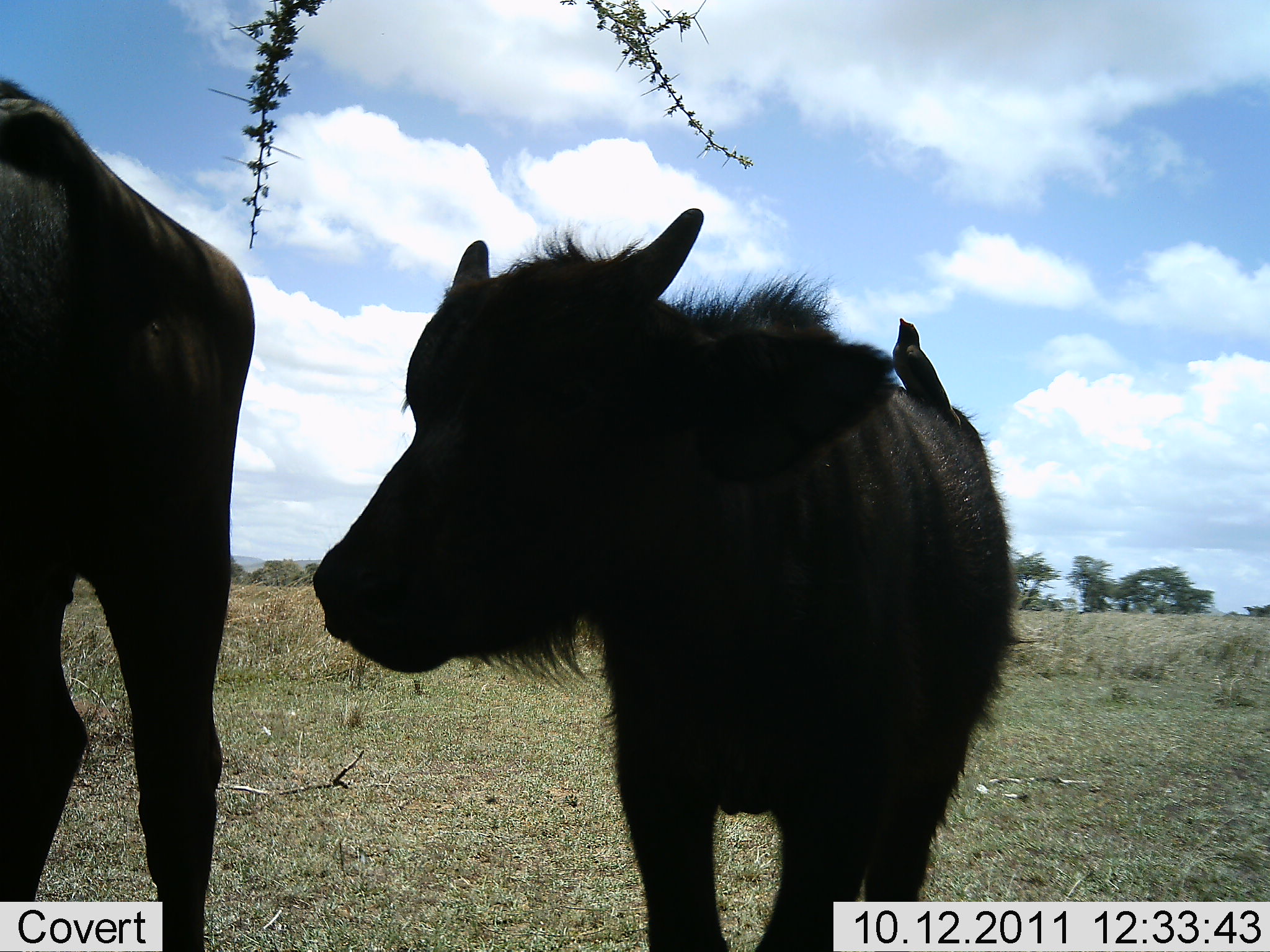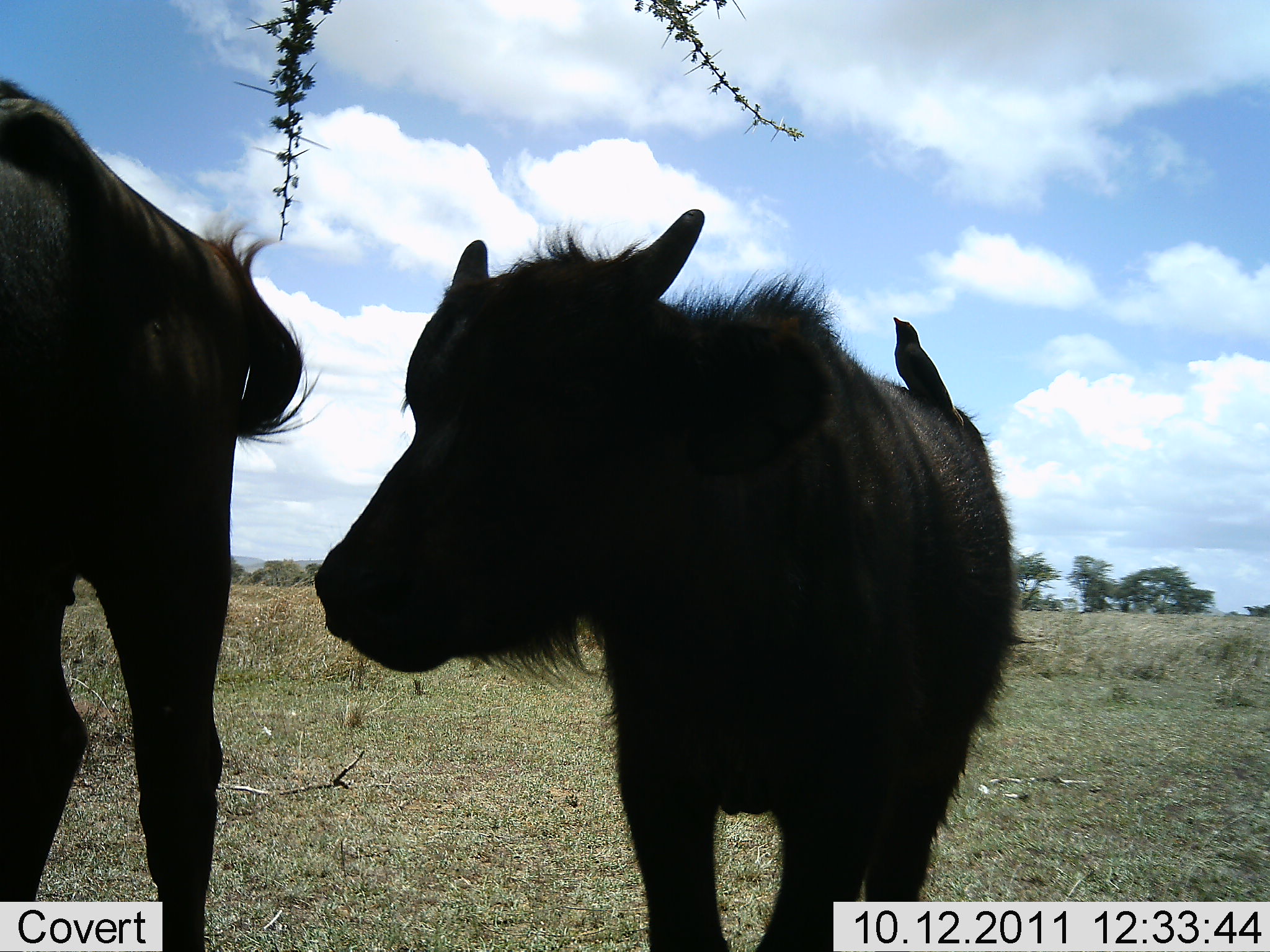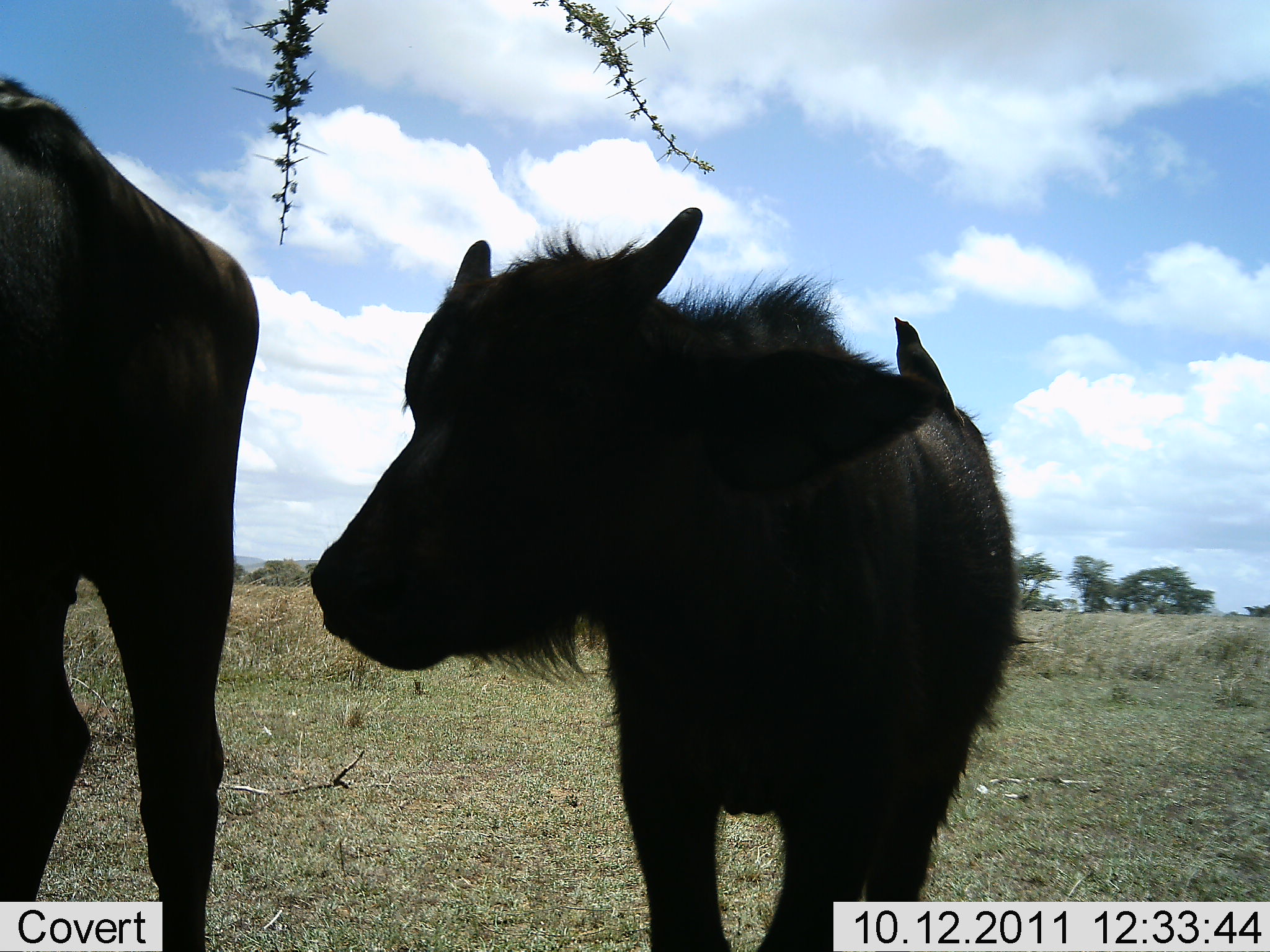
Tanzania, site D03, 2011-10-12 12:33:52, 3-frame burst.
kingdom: Animalia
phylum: Chordata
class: Mammalia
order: Artiodactyla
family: Bovidae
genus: Syncerus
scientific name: Syncerus caffer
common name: cape buffalo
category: buffalo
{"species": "buffalo (cape buffalo) (Syncerus caffer)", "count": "2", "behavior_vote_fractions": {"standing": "100%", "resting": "0%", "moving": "0%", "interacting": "0%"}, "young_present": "100%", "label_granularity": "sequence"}